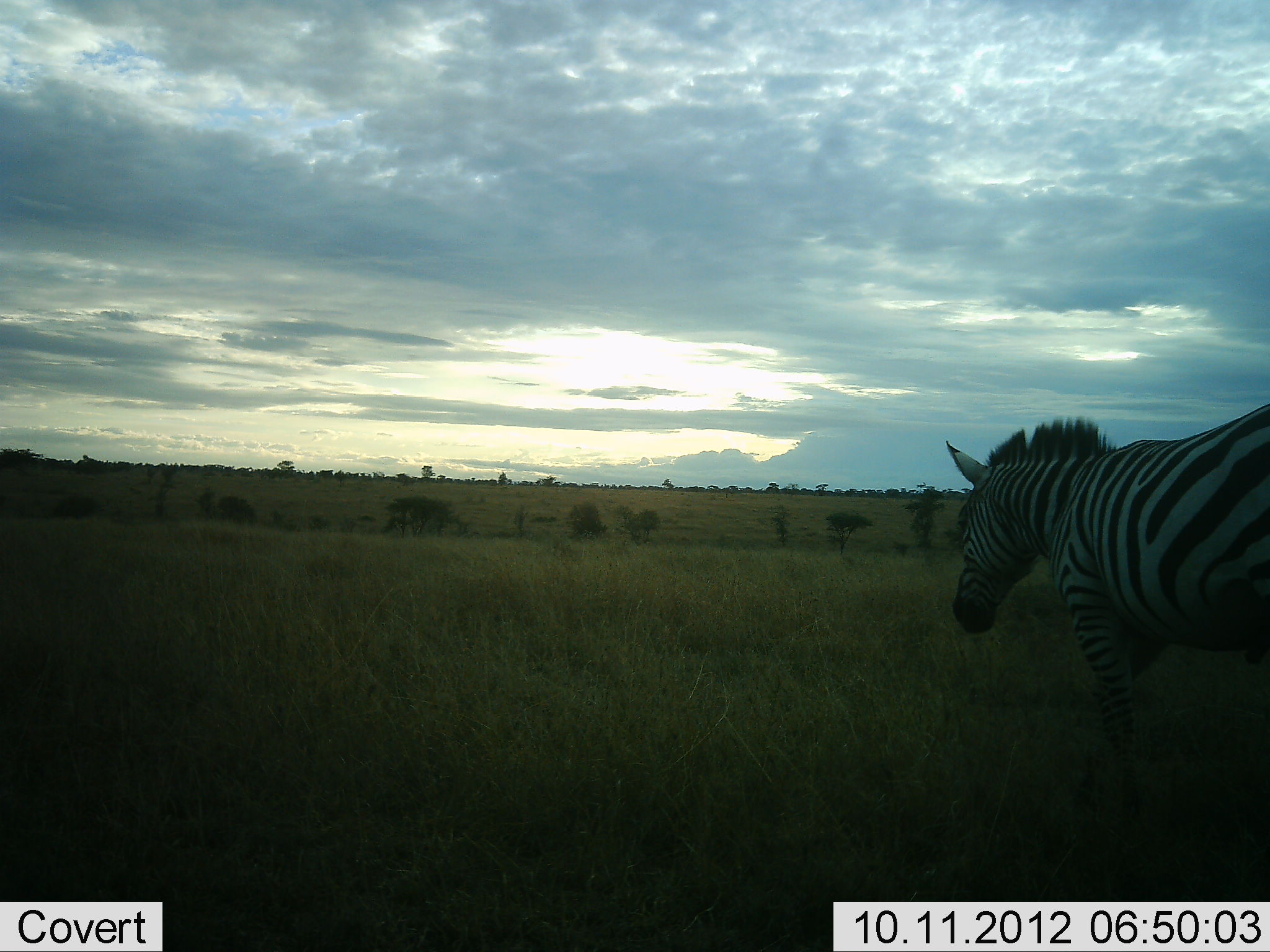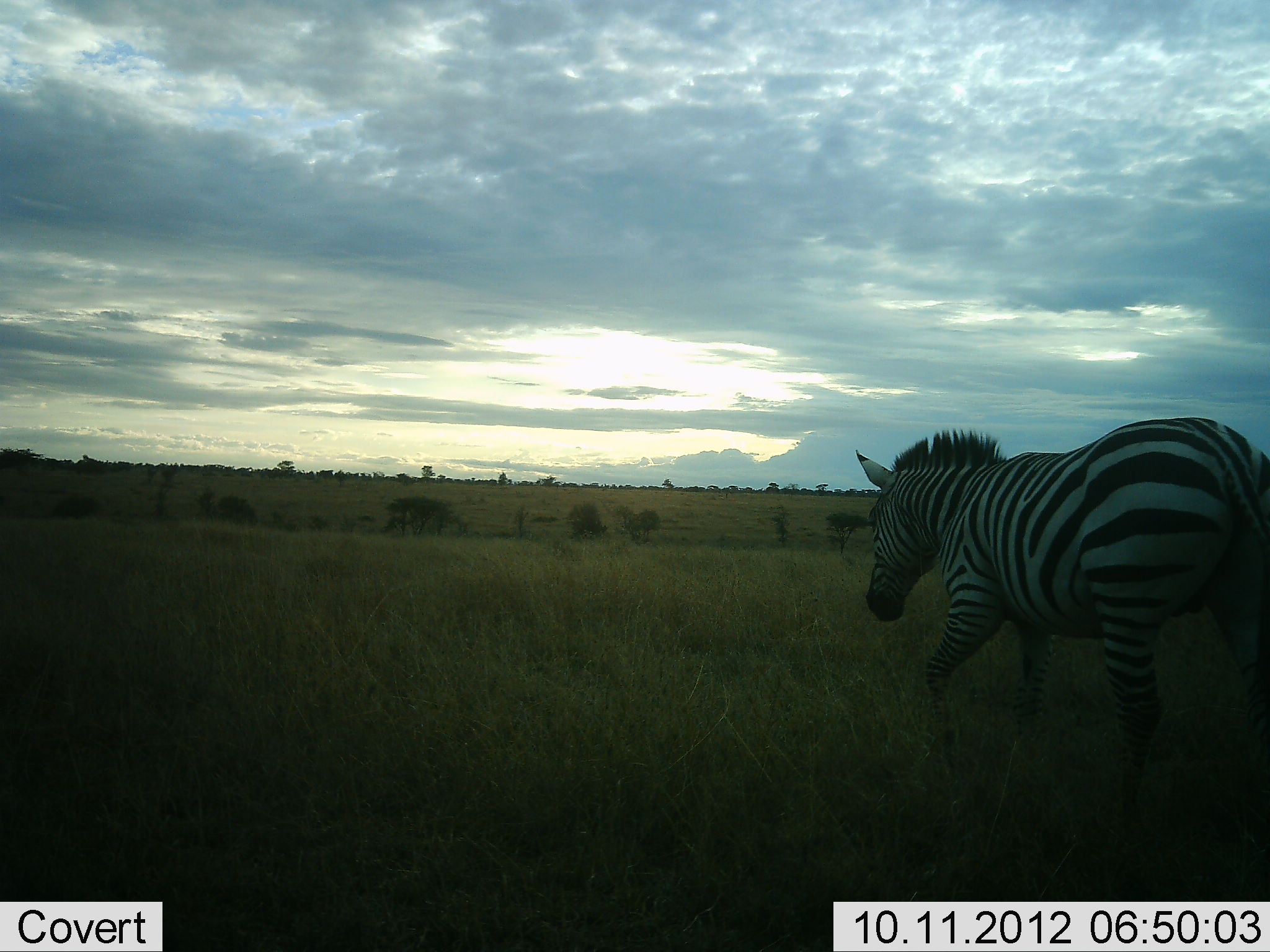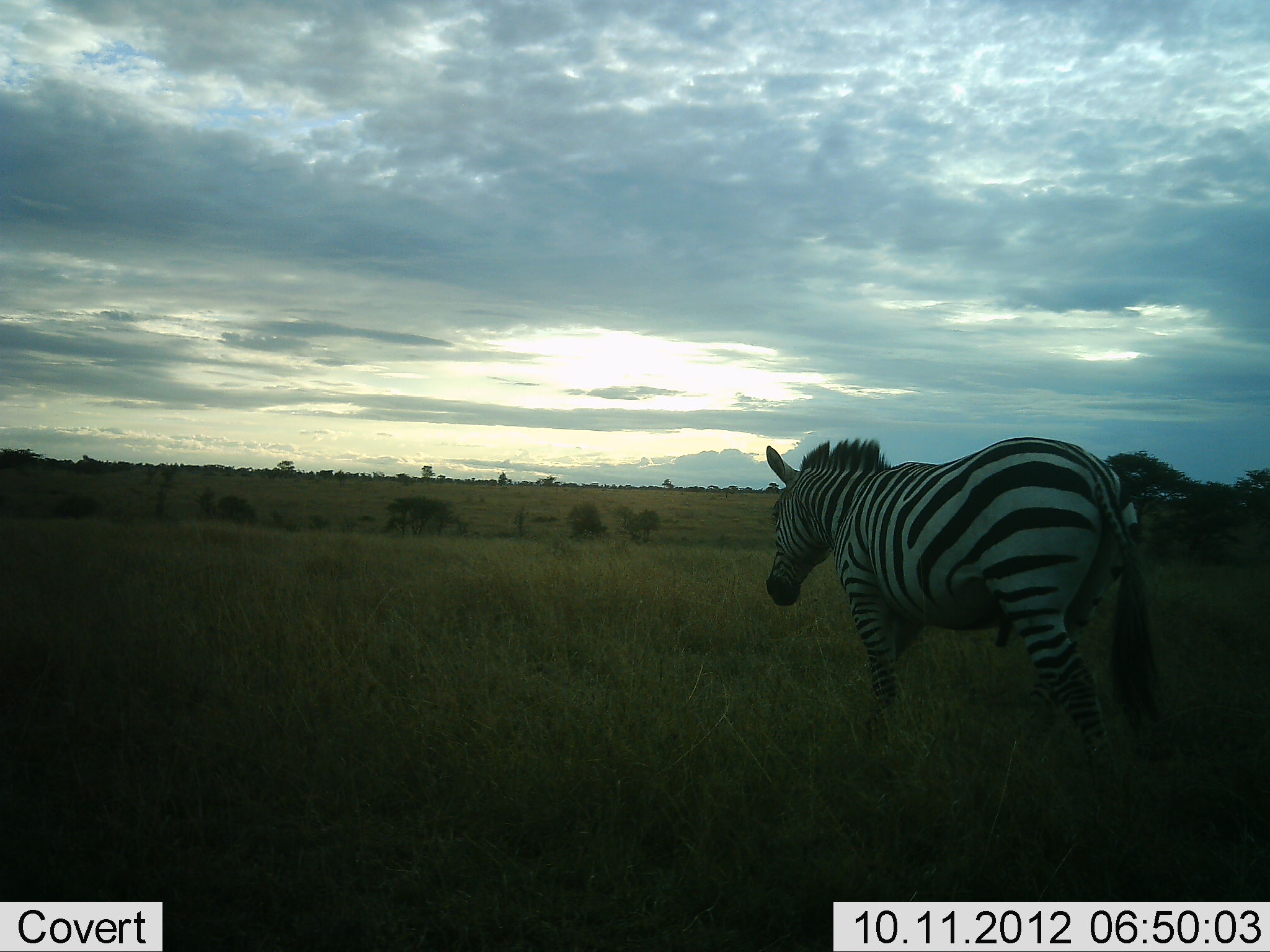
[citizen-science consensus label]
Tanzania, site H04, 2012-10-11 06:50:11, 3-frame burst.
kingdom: Animalia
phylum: Chordata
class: Mammalia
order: Perissodactyla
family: Equidae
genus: Equus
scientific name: Equus quagga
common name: plains zebra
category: zebra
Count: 1.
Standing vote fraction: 0%.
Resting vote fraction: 0%.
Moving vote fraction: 100%.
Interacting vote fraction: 0%.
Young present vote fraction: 0%.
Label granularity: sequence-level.